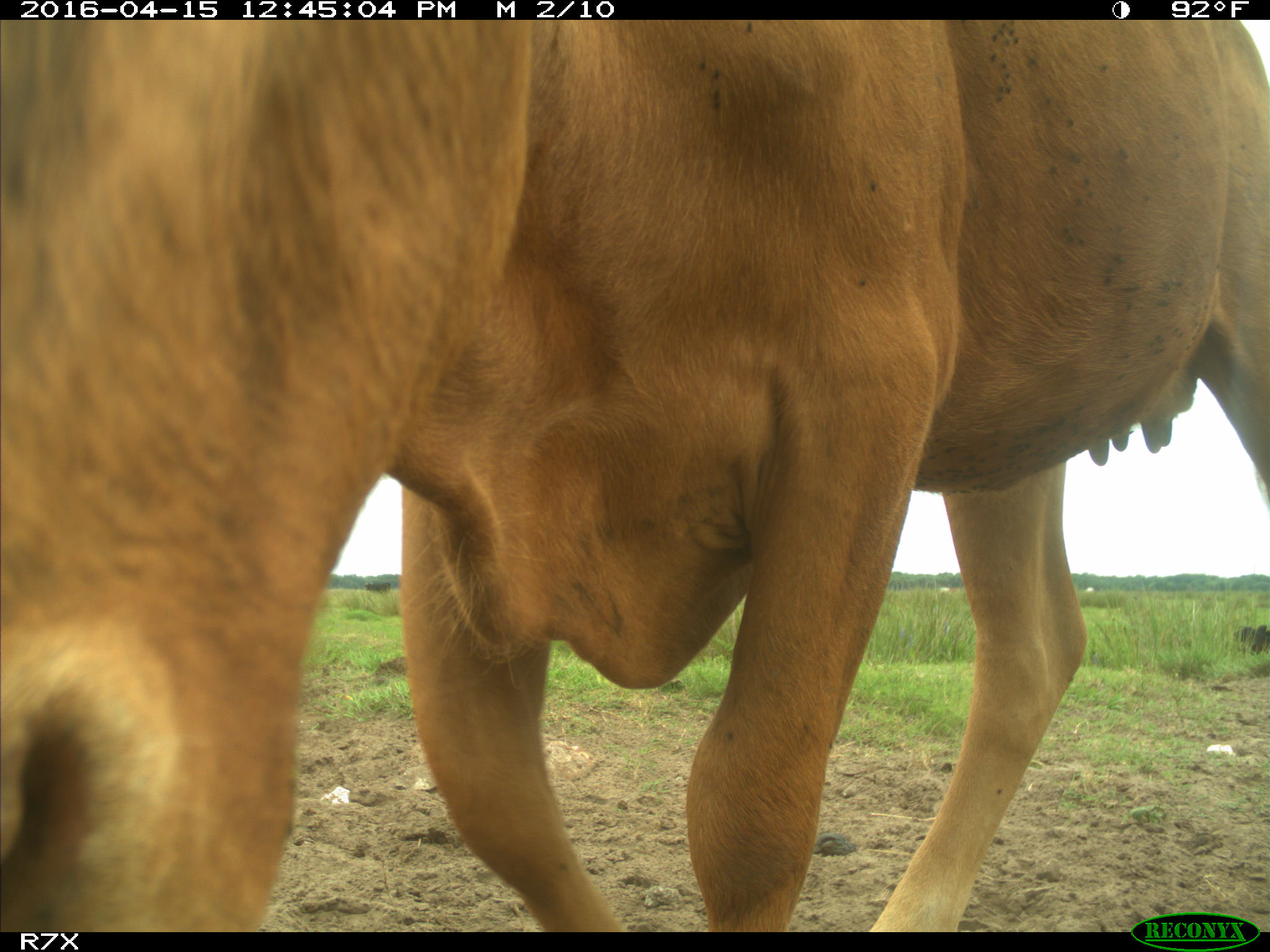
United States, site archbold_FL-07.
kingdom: Animalia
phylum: Chordata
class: Mammalia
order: Artiodactyla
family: Bovidae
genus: Bos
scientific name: Bos taurus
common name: domestic cow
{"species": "Bos taurus (domestic cow)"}